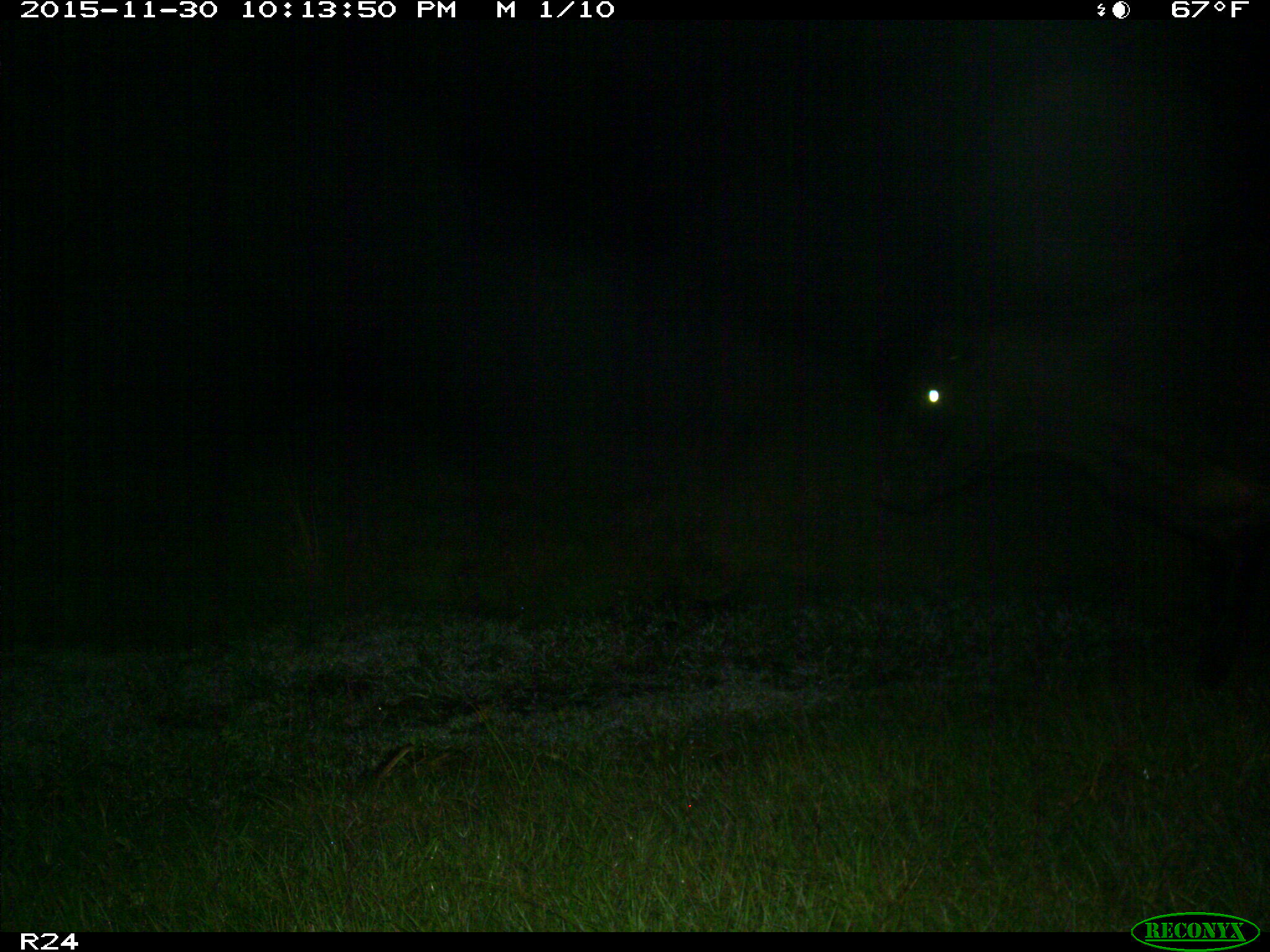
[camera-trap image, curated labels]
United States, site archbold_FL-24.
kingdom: Animalia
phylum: Chordata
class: Mammalia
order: Artiodactyla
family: Bovidae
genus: Bos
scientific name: Bos taurus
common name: domestic cow